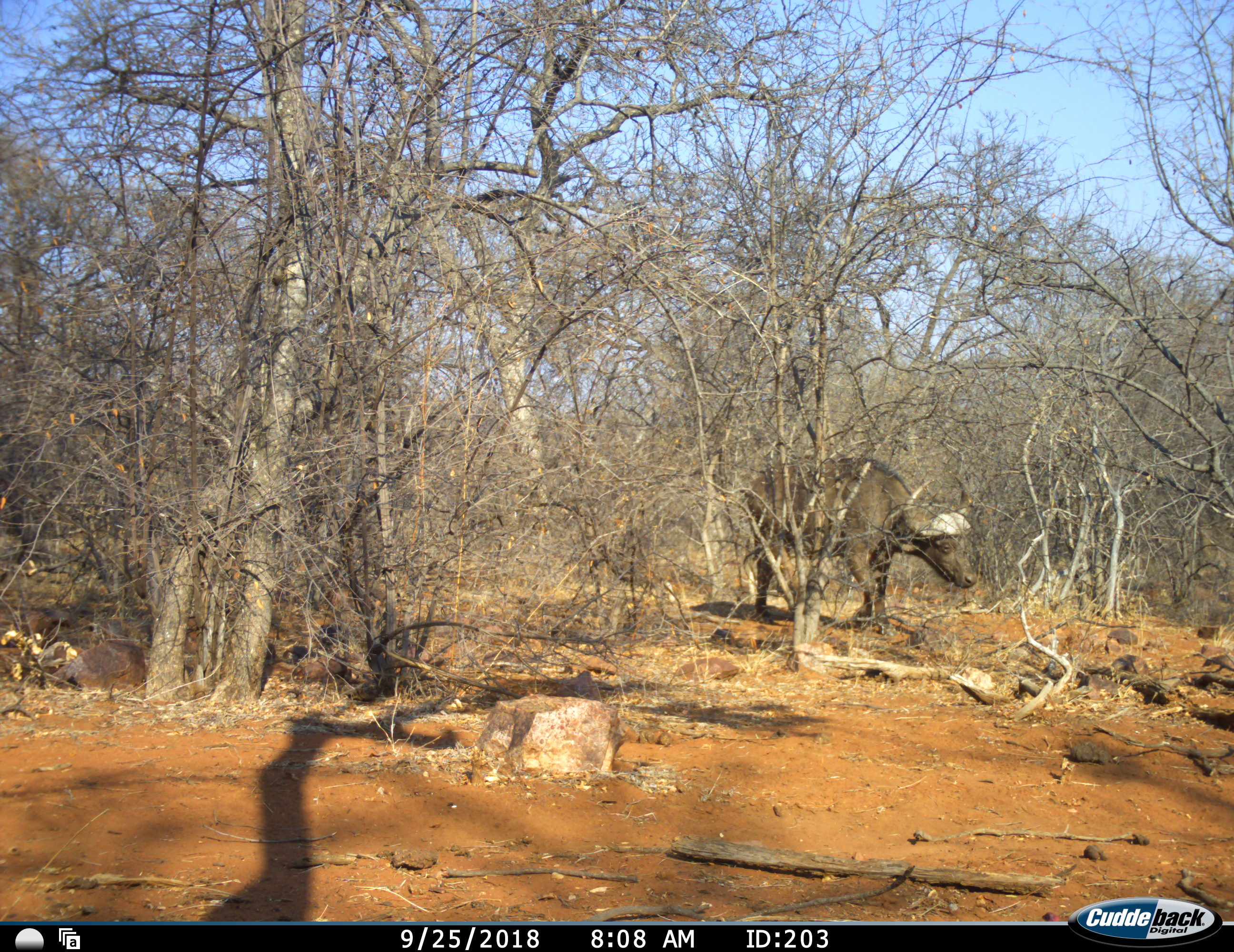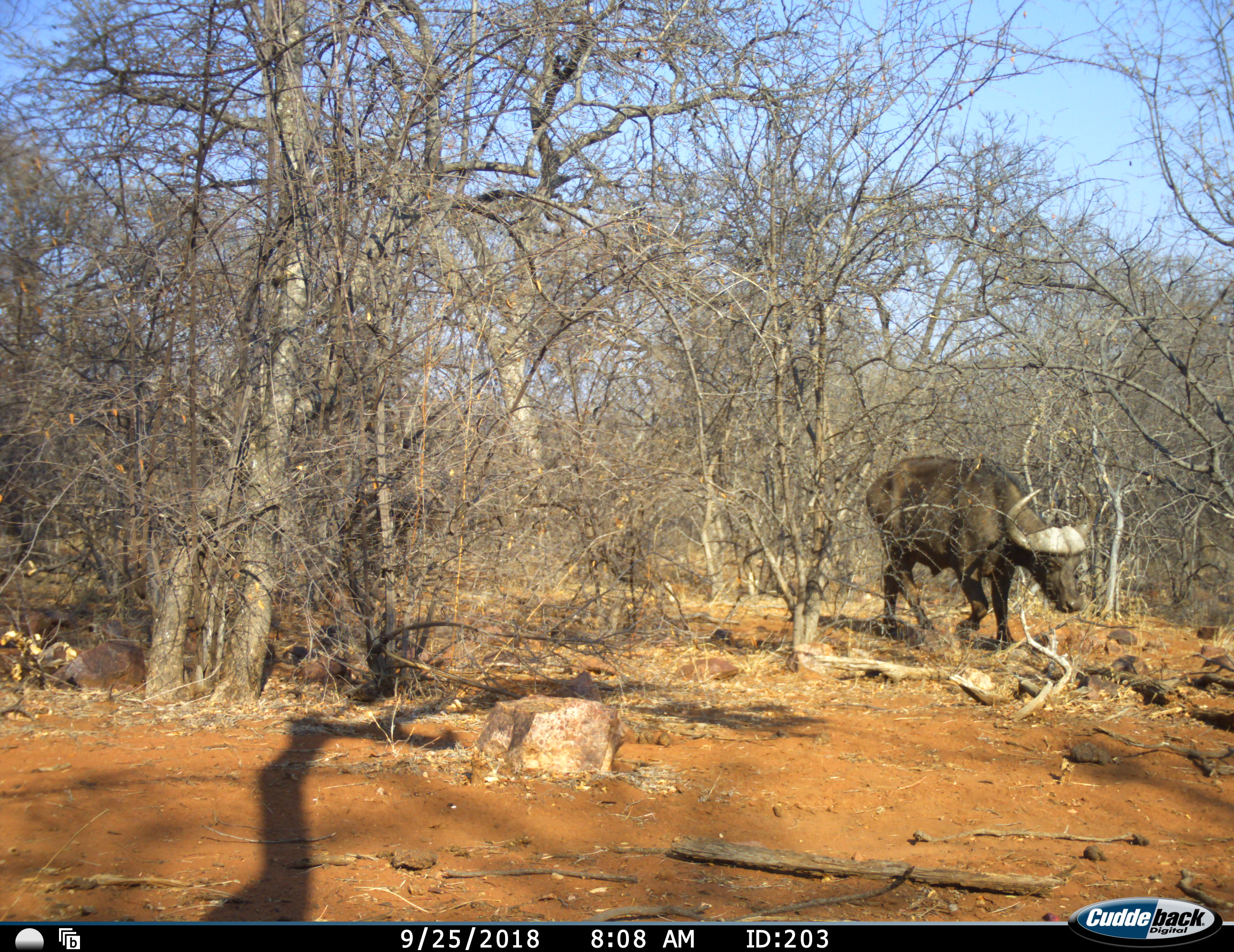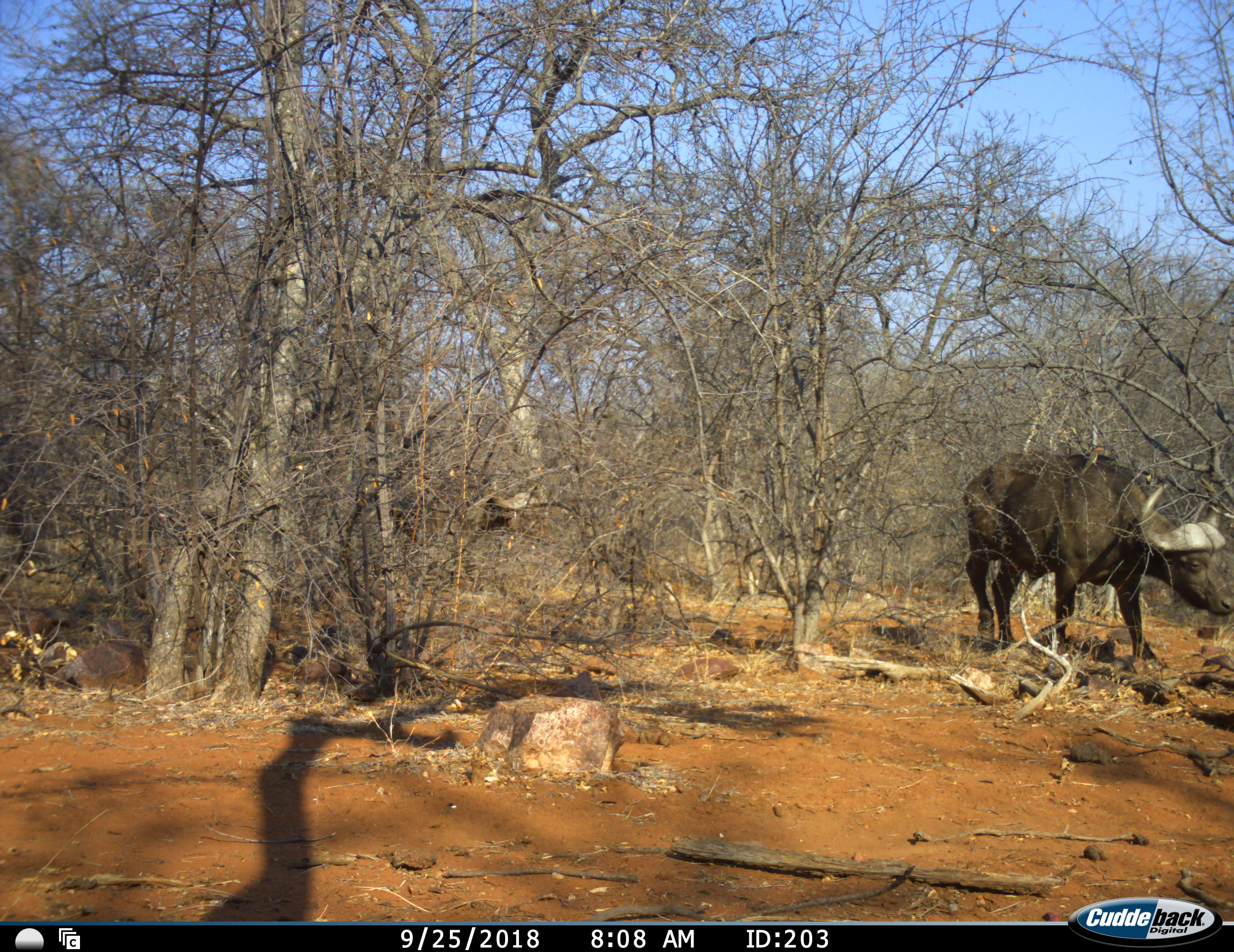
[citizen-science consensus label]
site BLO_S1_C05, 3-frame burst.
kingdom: Animalia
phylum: Chordata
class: Mammalia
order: Artiodactyla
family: Bovidae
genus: Syncerus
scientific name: Syncerus caffer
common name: african buffalo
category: buffalo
Buffalo (african buffalo) (Syncerus caffer), count 2. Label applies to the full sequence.